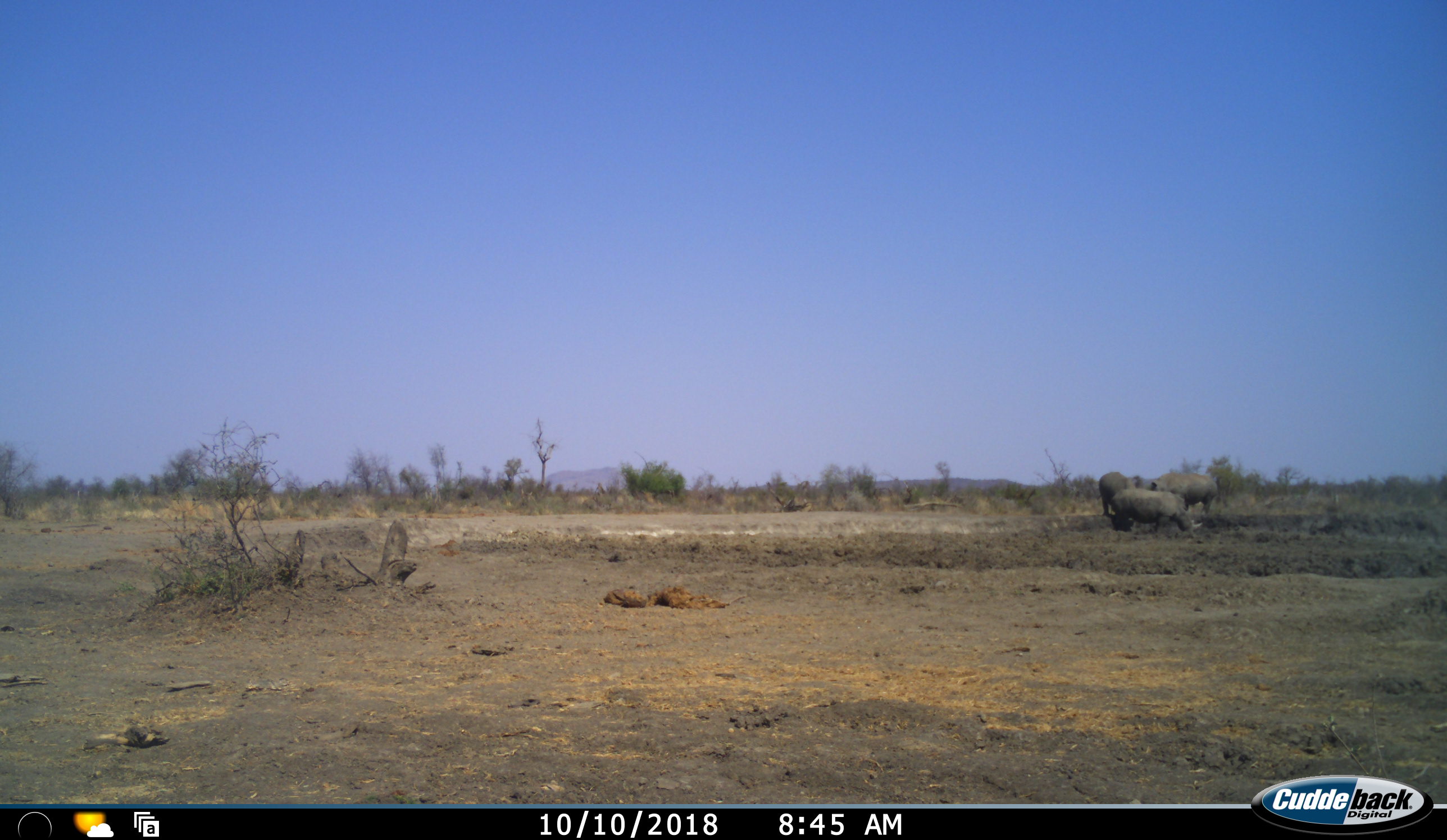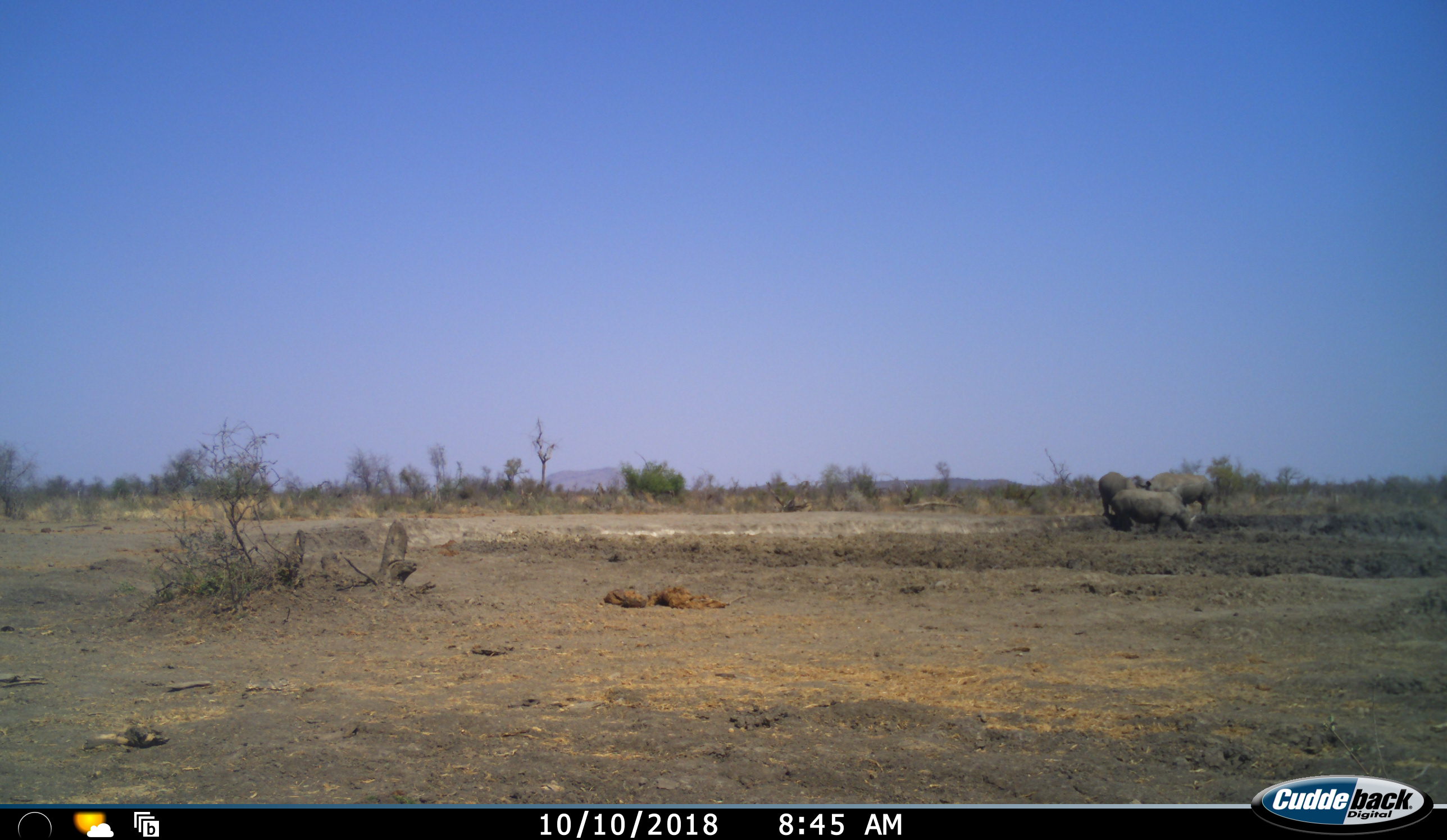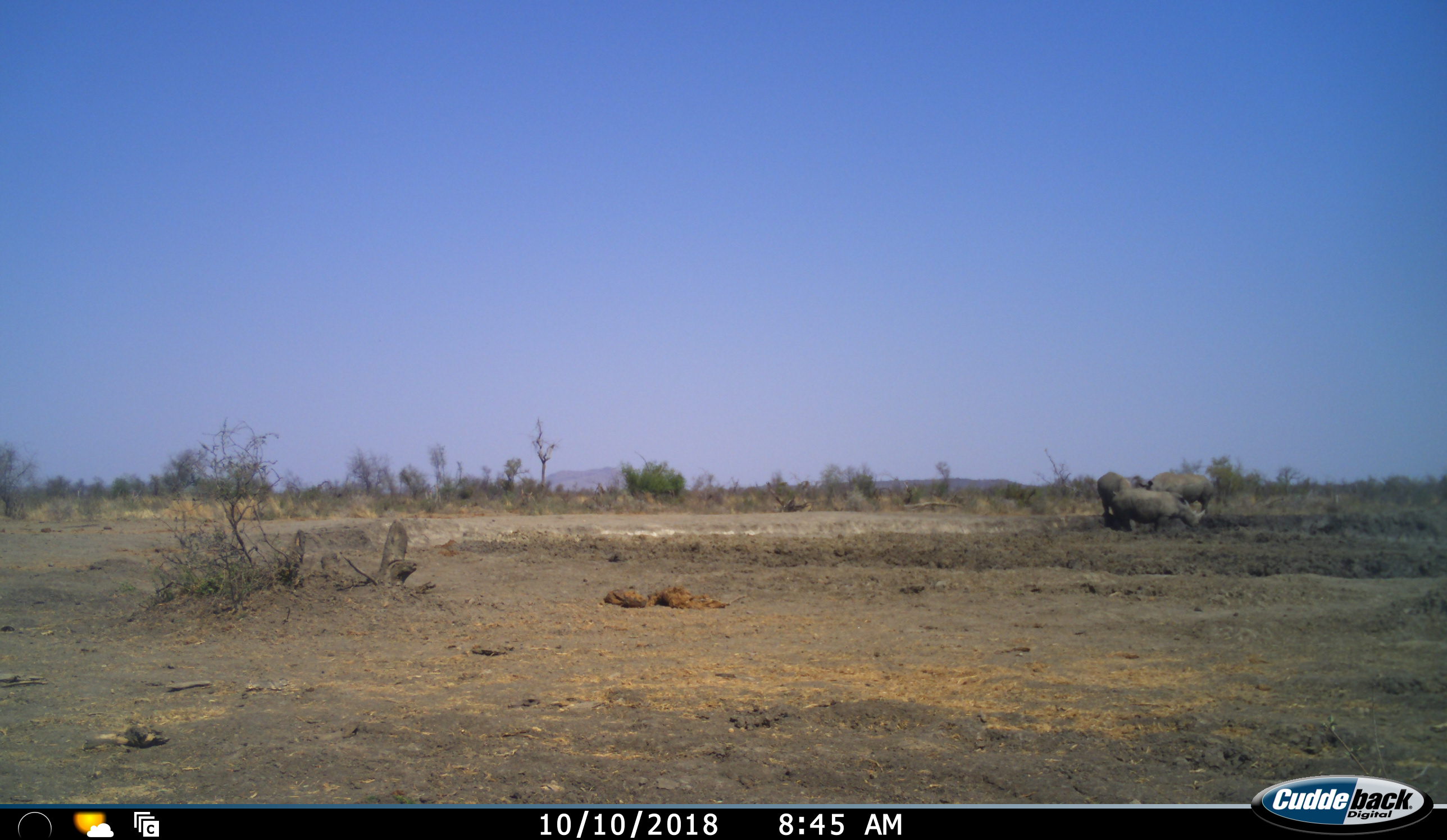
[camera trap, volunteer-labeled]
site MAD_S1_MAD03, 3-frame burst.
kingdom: Animalia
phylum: Chordata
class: Mammalia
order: Perissodactyla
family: Rhinocerotidae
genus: Ceratotherium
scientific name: Ceratotherium simum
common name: white rhinoceros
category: rhinoceroswhite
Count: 3.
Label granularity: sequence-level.